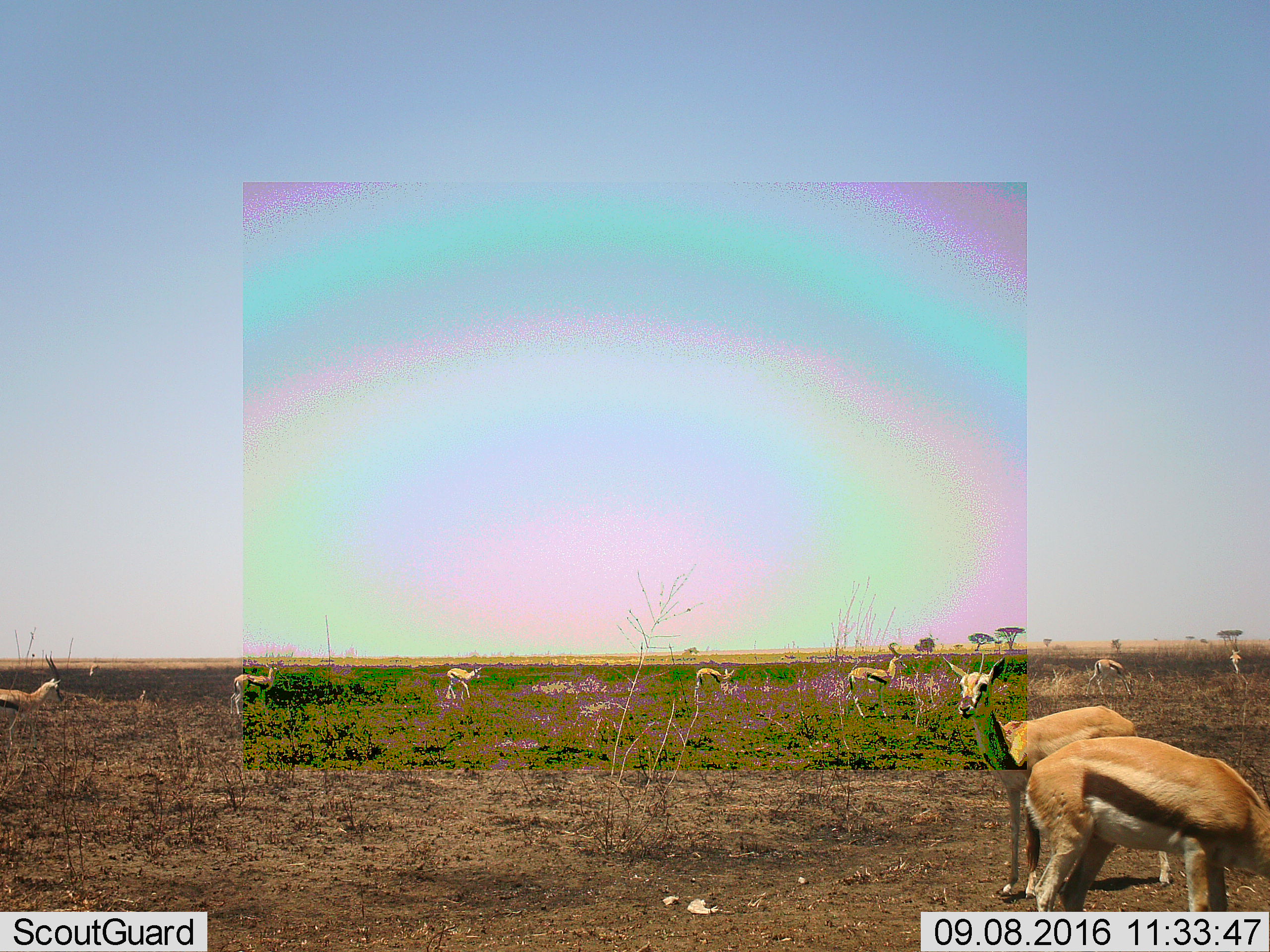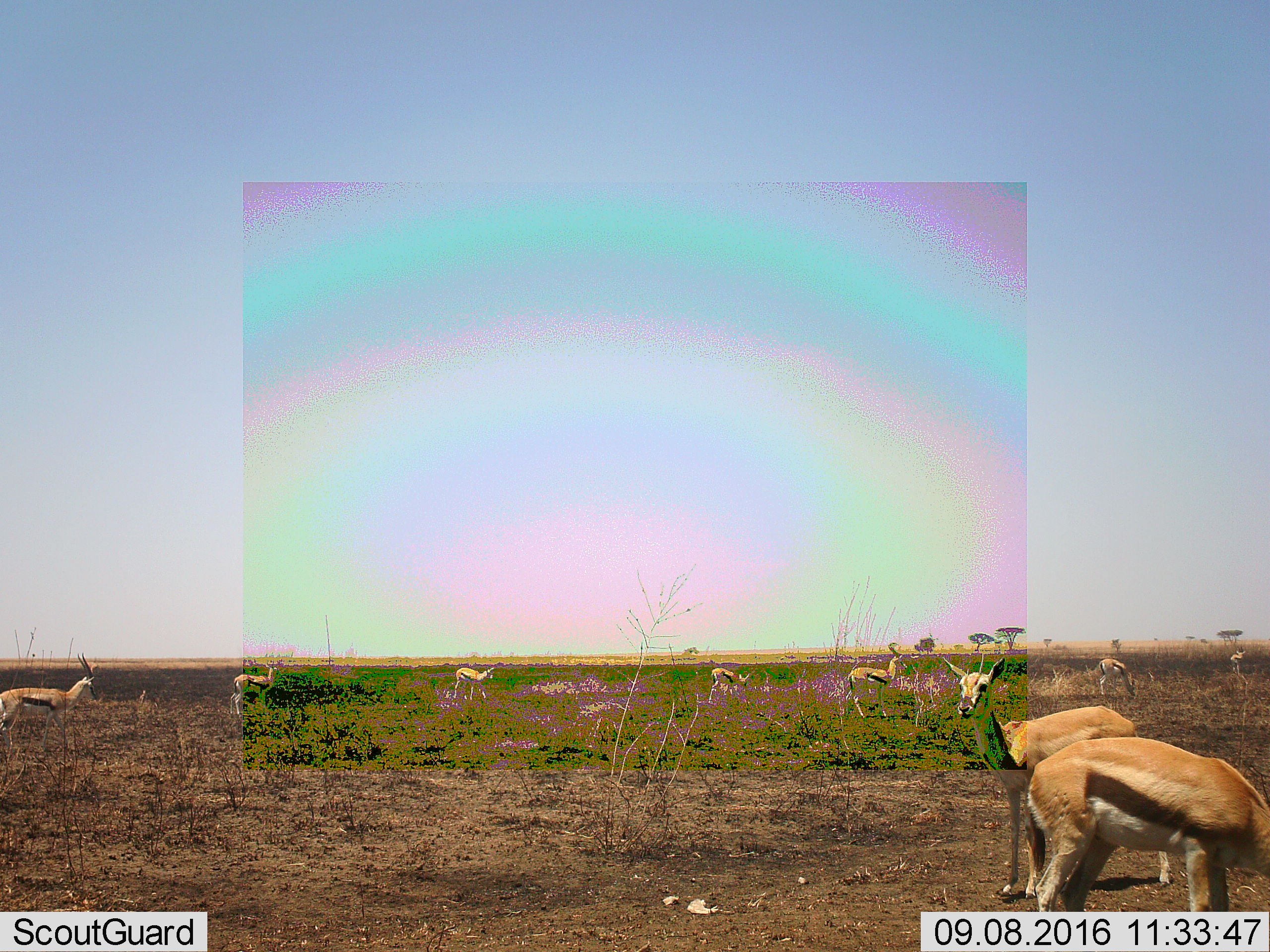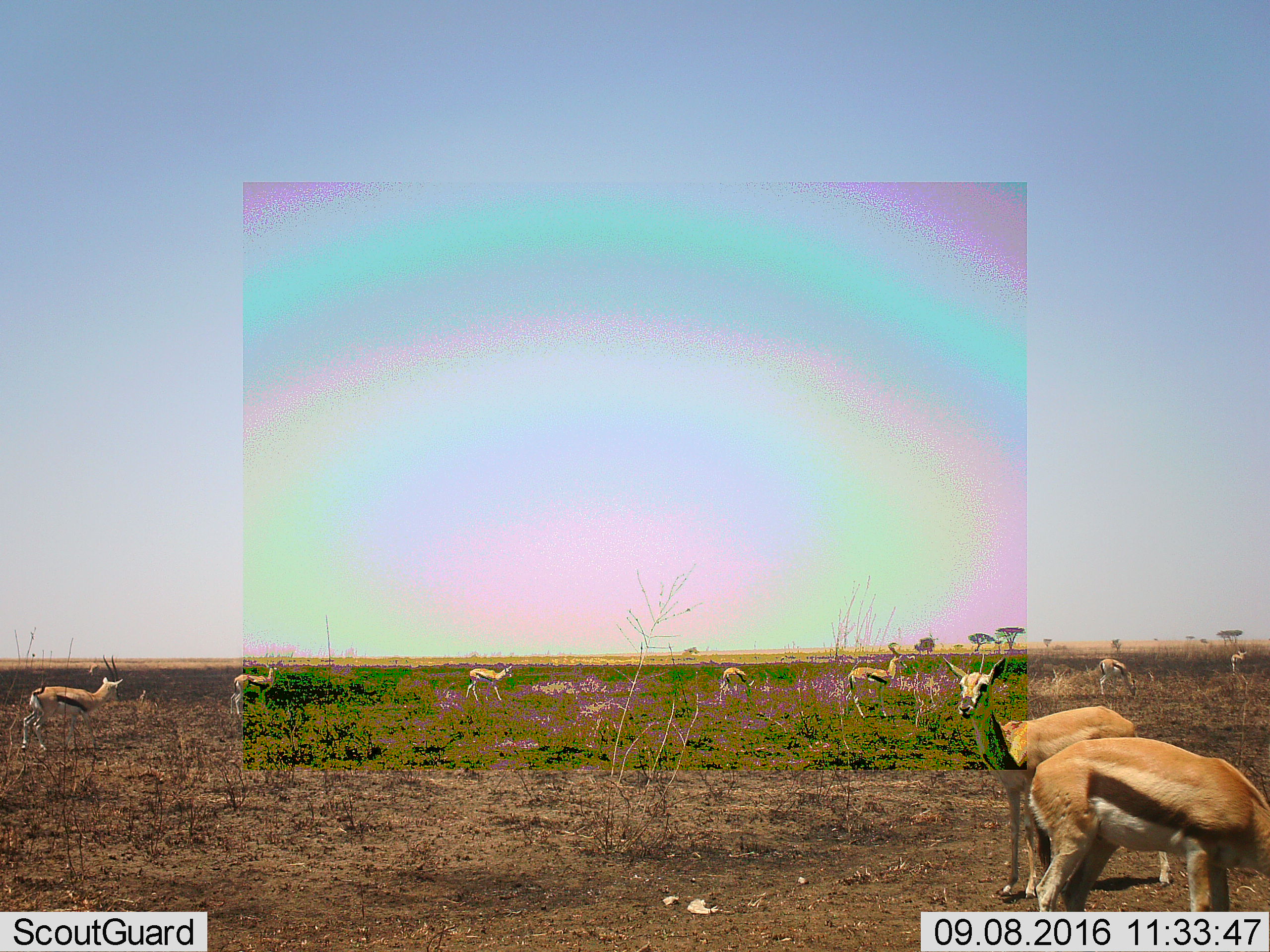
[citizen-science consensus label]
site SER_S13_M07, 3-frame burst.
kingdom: Animalia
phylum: Chordata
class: Mammalia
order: Artiodactyla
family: Bovidae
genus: Eudorcas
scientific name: Eudorcas thomsonii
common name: thomson's gazelle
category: gazellethomsons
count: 9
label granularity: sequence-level